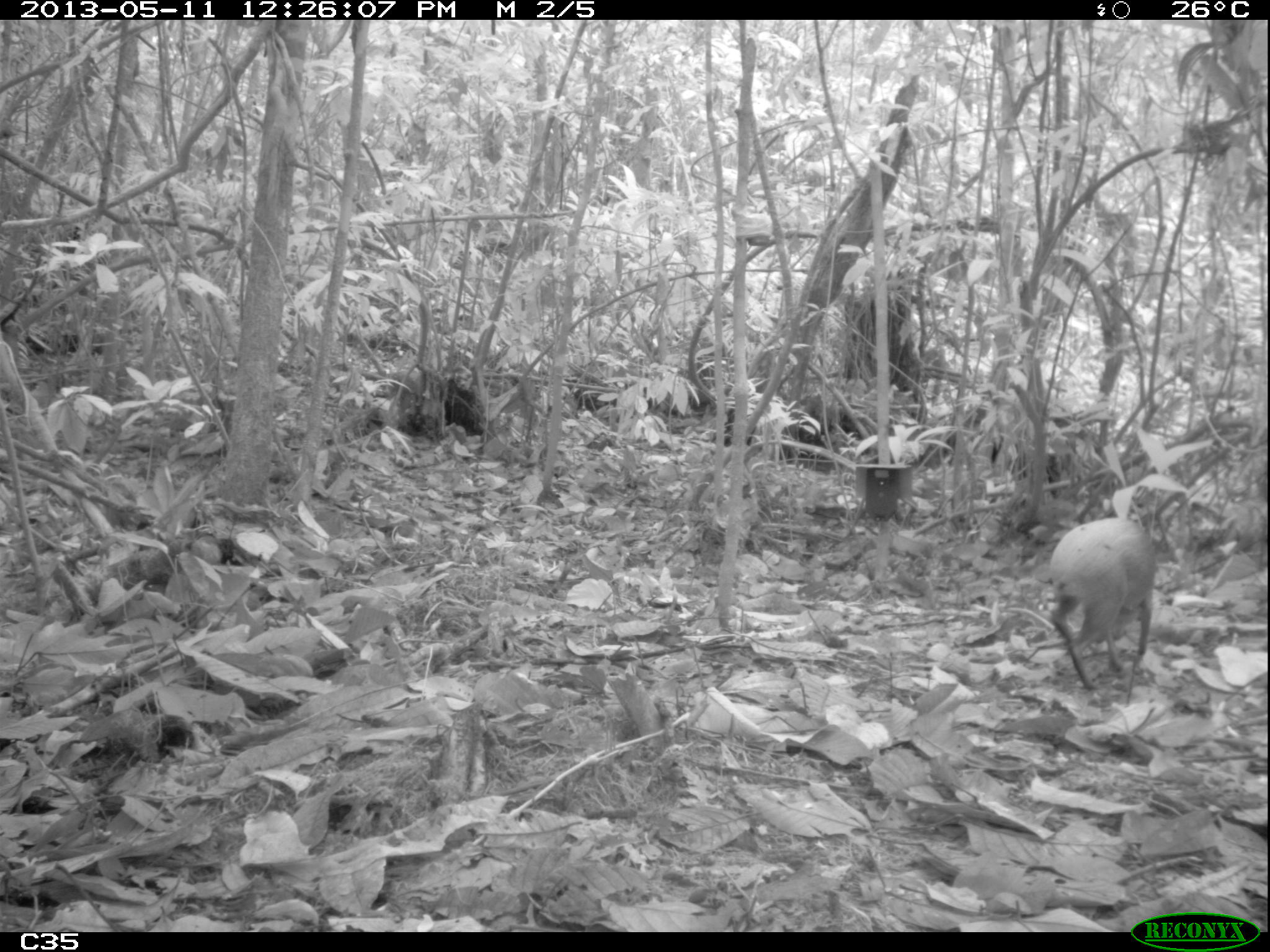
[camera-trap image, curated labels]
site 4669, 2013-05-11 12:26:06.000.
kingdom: Animalia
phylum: Chordata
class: Mammalia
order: Rodentia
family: Dasyproctidae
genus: Dasyprocta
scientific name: Dasyprocta leporina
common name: red-rumped agouti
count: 1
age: adult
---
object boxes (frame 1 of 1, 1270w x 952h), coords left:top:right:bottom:
dasyprocta leporina: 1047:515:1158:692